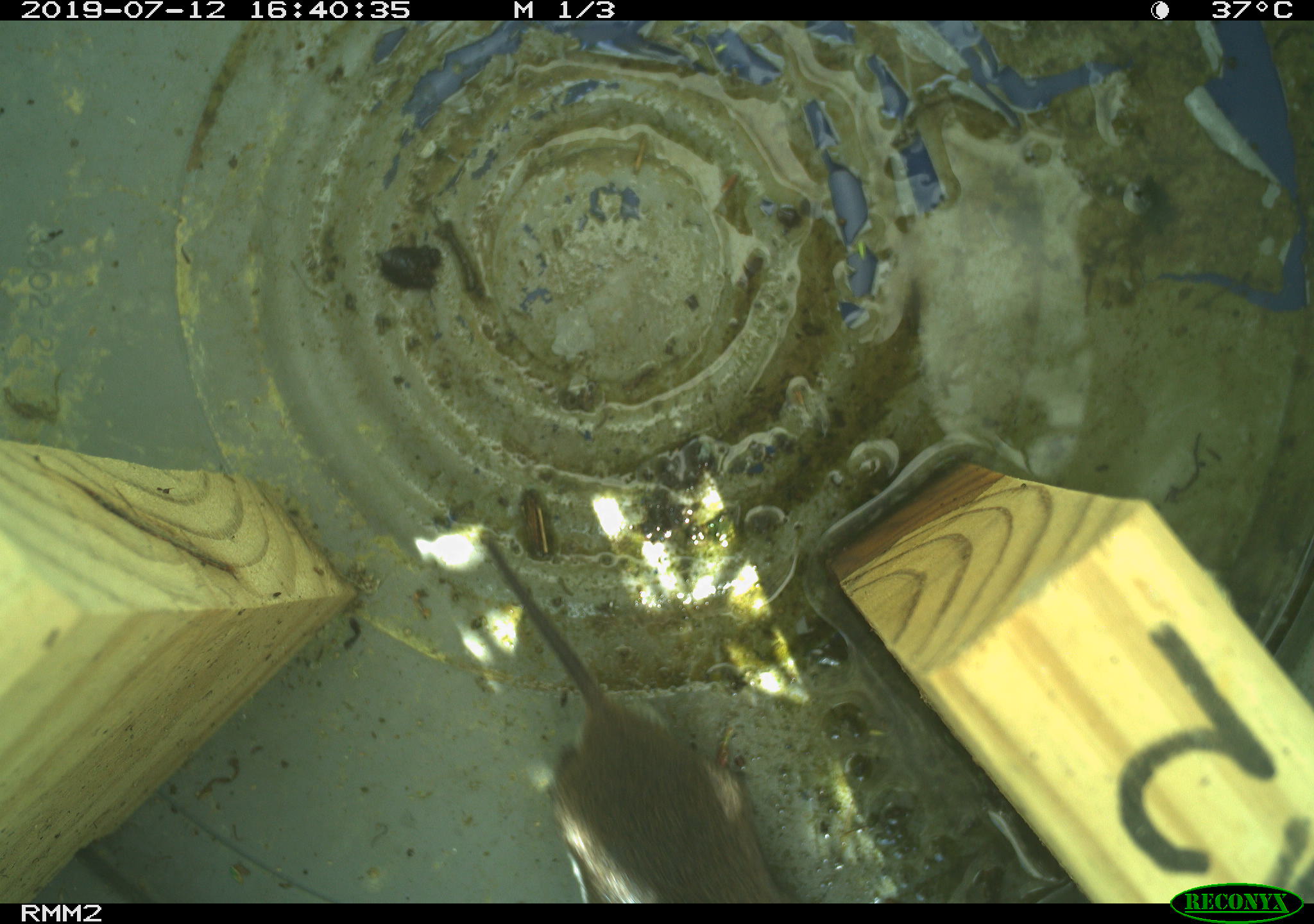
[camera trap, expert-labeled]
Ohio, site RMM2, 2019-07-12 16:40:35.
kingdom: Animalia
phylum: Chordata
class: Mammalia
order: Rodentia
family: Cricetidae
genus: Microtus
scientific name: Microtus pennsylvanicus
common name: meadow vole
Meadow vole (Microtus pennsylvanicus).